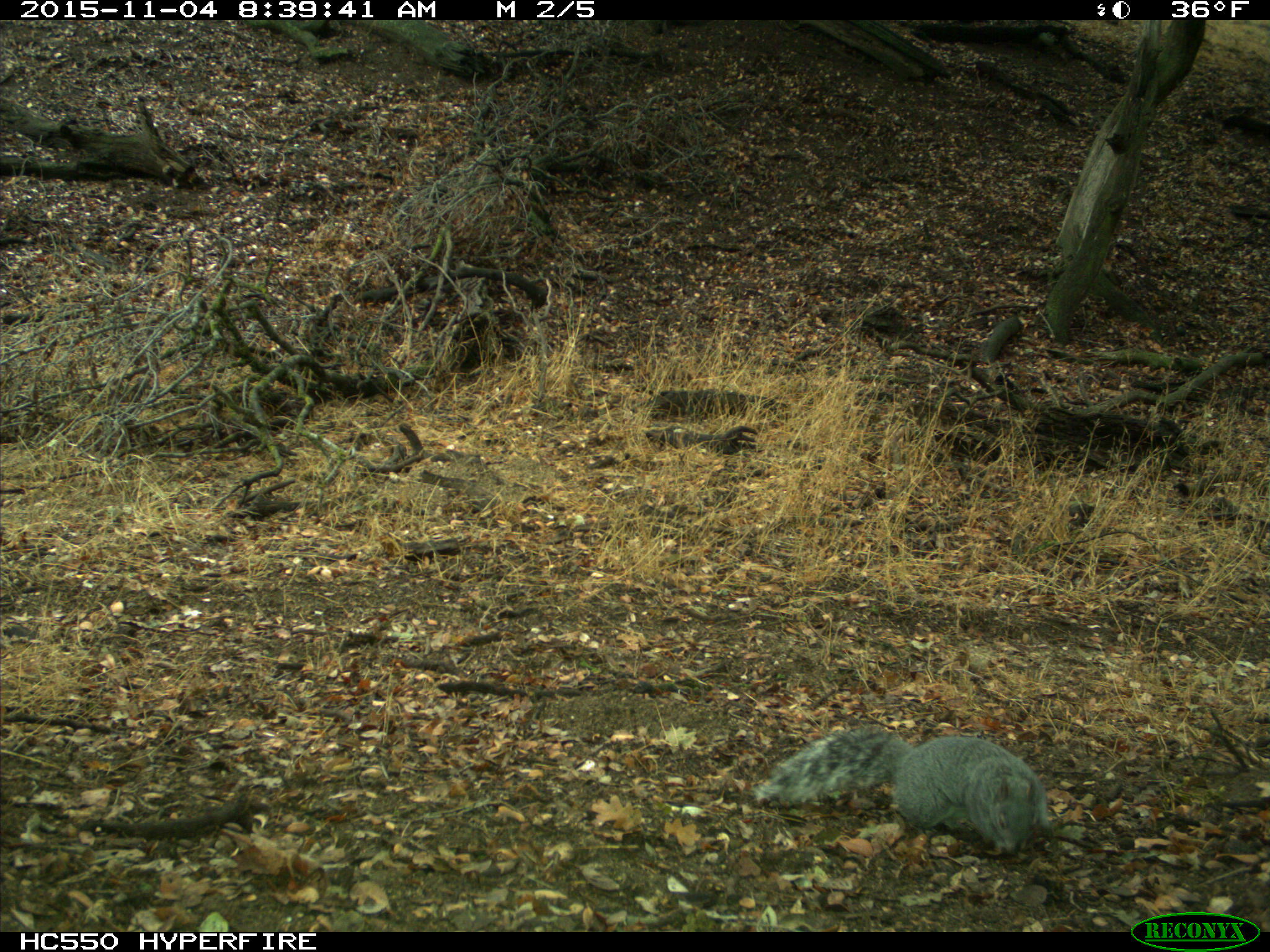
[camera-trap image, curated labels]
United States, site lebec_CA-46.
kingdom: Animalia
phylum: Chordata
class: Mammalia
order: Rodentia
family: Sciuridae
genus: Sciurus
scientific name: Sciurus carolinensis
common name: eastern gray squirrel